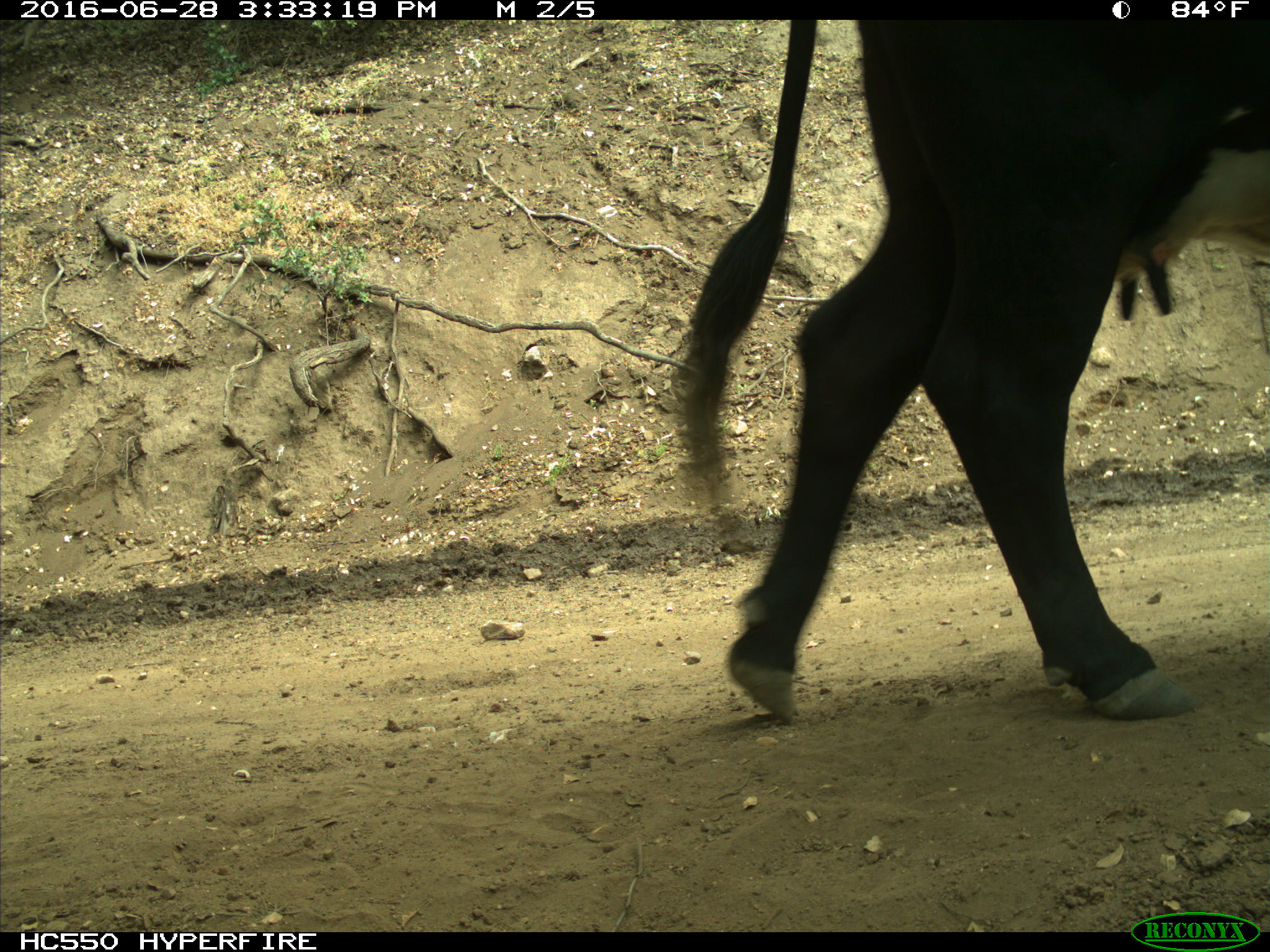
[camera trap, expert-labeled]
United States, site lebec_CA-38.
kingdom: Animalia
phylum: Chordata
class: Mammalia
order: Artiodactyla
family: Bovidae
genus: Bos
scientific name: Bos taurus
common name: domestic cow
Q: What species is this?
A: Bos taurus (domestic cow).